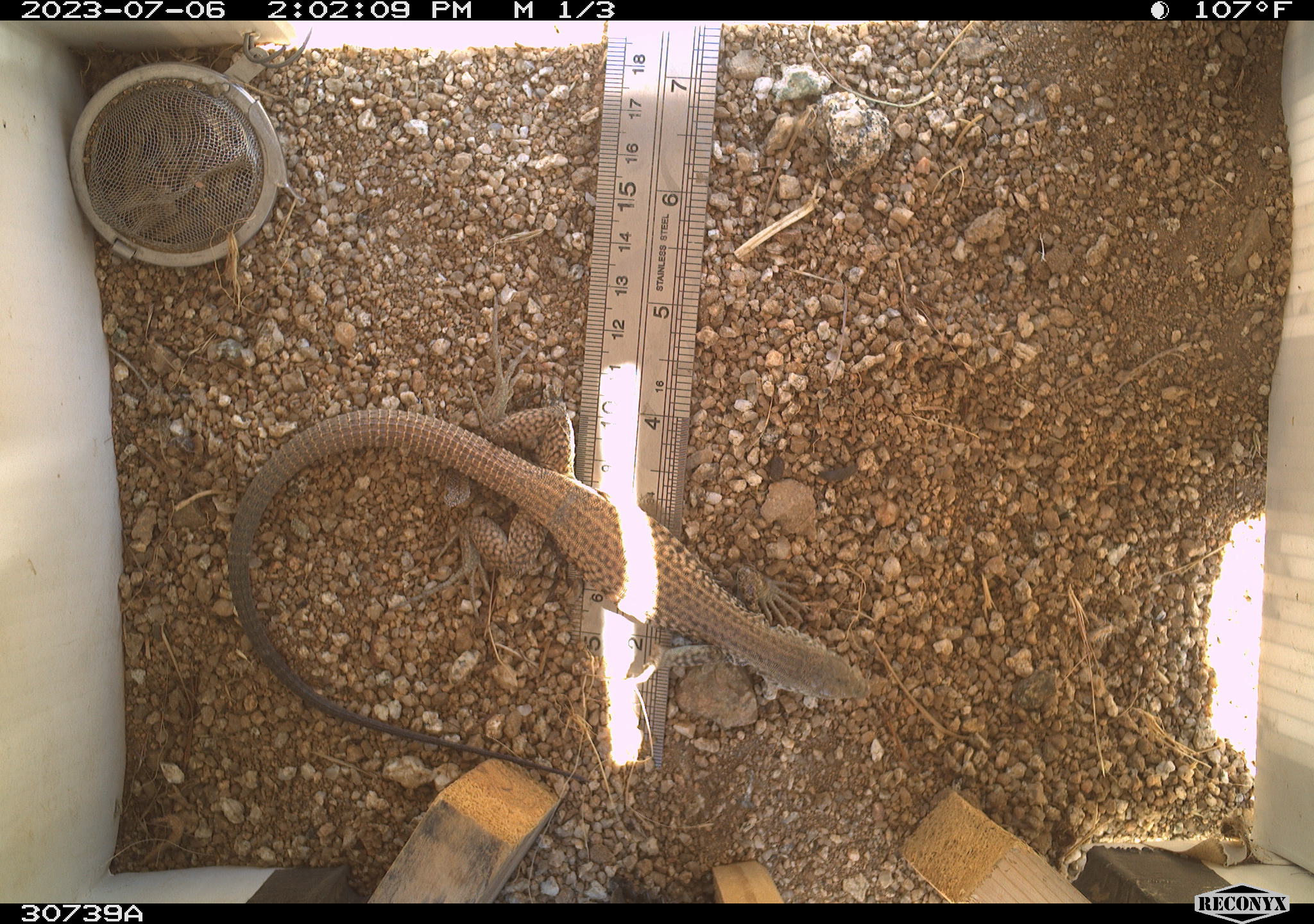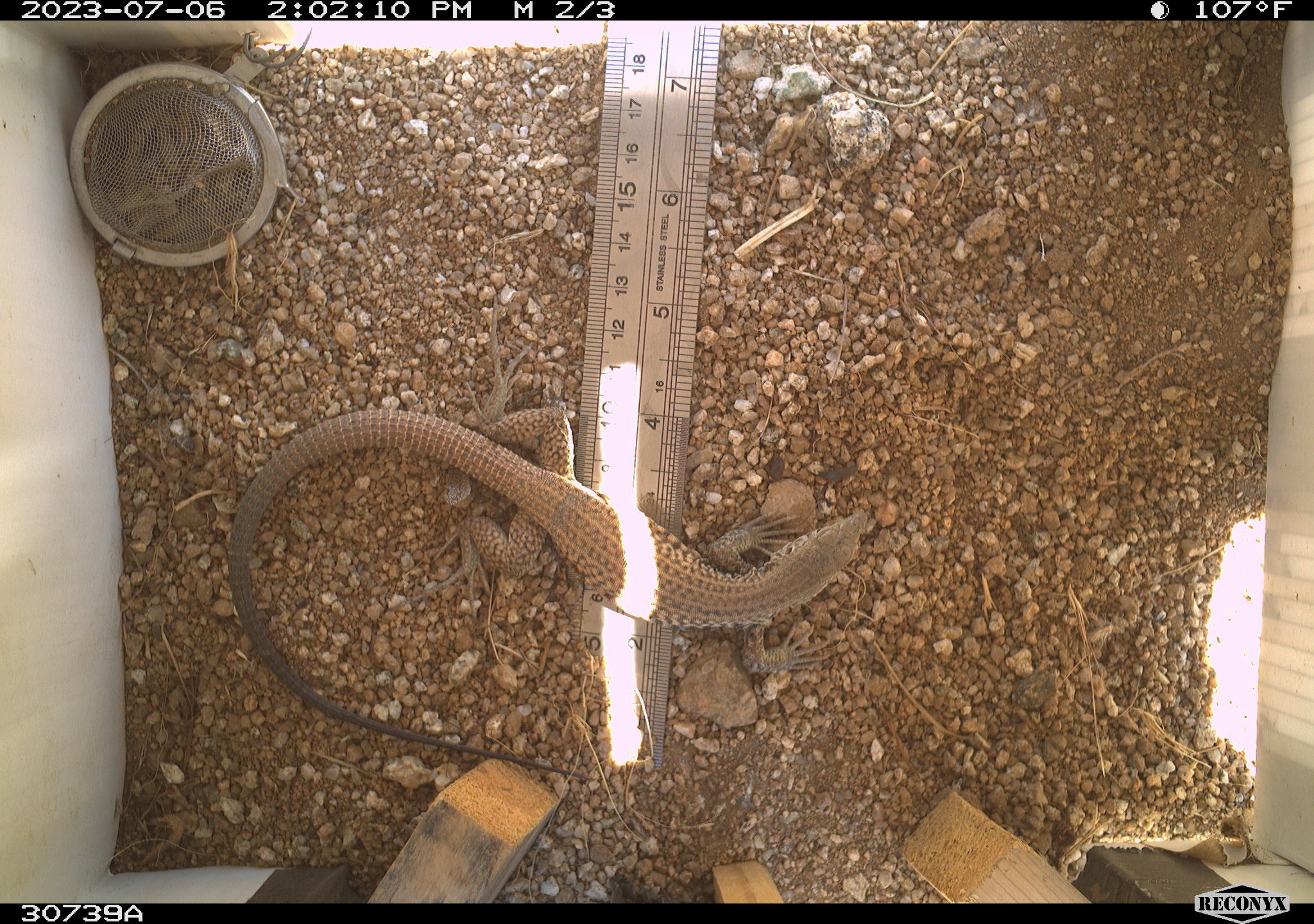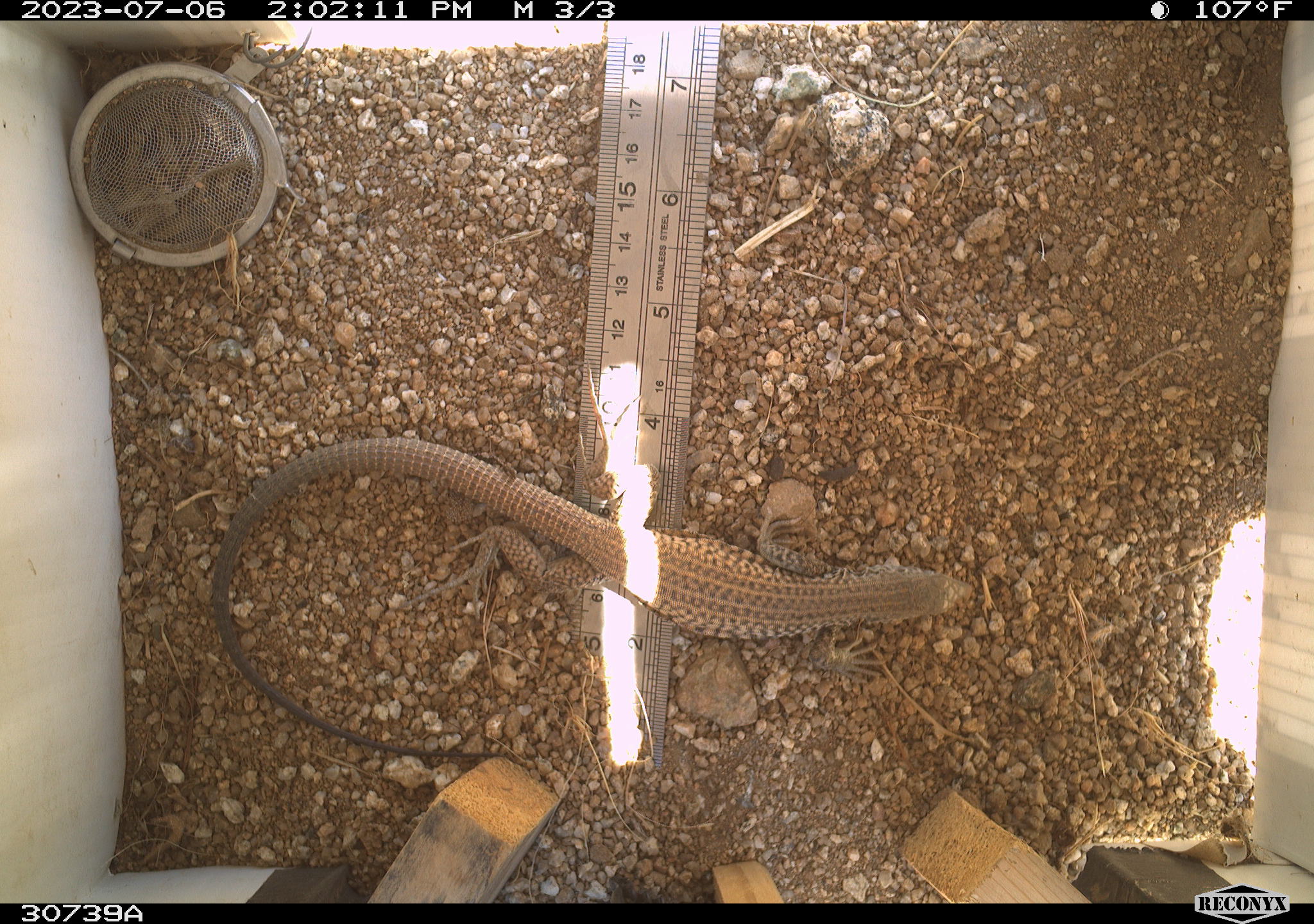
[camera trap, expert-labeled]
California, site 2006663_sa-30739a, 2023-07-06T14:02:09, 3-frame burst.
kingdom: Animalia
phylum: Chordata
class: Reptilia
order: Squamata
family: Teiidae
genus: Aspidoscelis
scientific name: Aspidoscelis tigris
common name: western whiptail